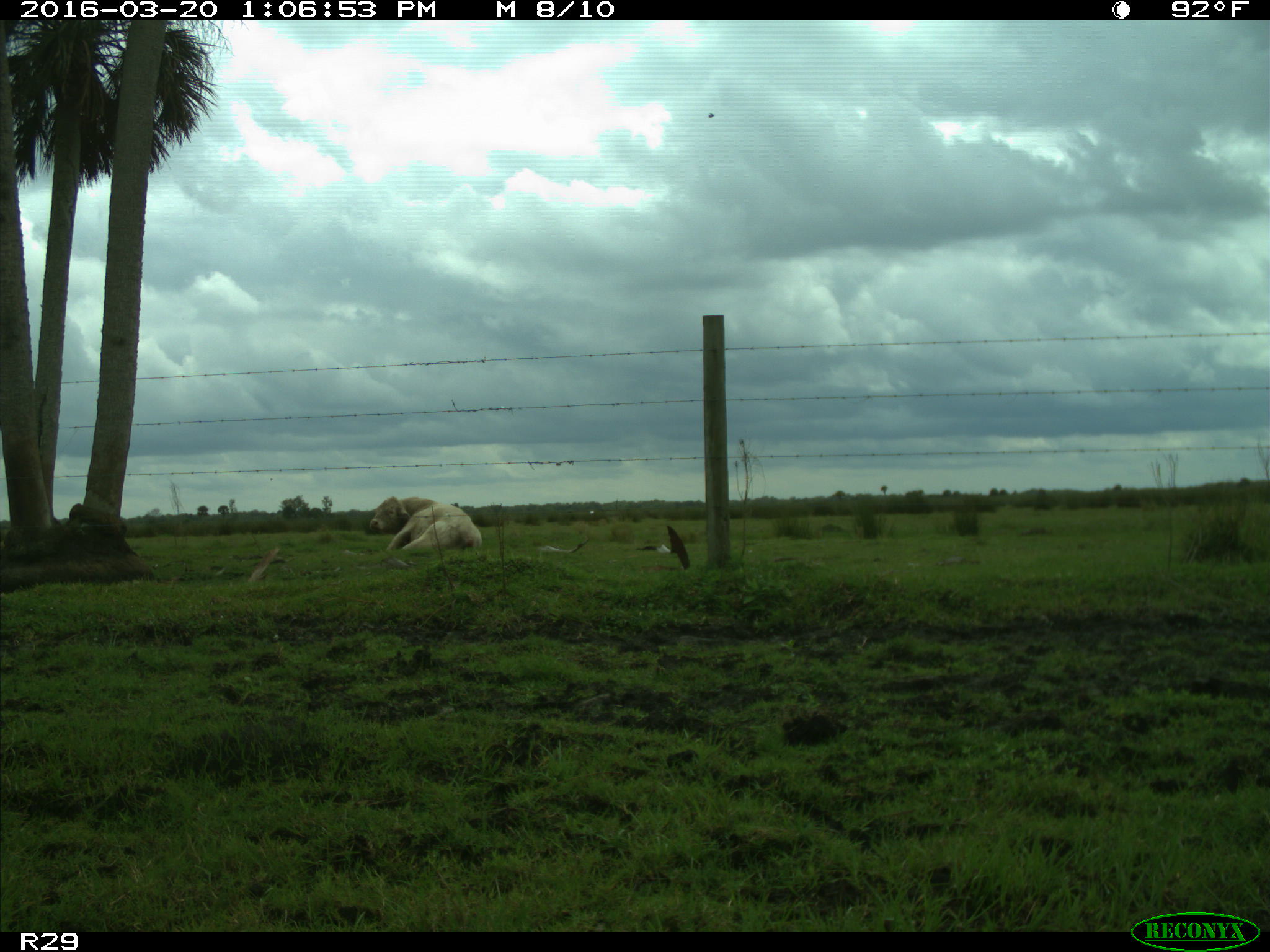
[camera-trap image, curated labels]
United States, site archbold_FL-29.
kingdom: Animalia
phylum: Chordata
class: Mammalia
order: Artiodactyla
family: Bovidae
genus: Bos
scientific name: Bos taurus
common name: domestic cow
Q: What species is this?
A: Bos taurus (domestic cow).